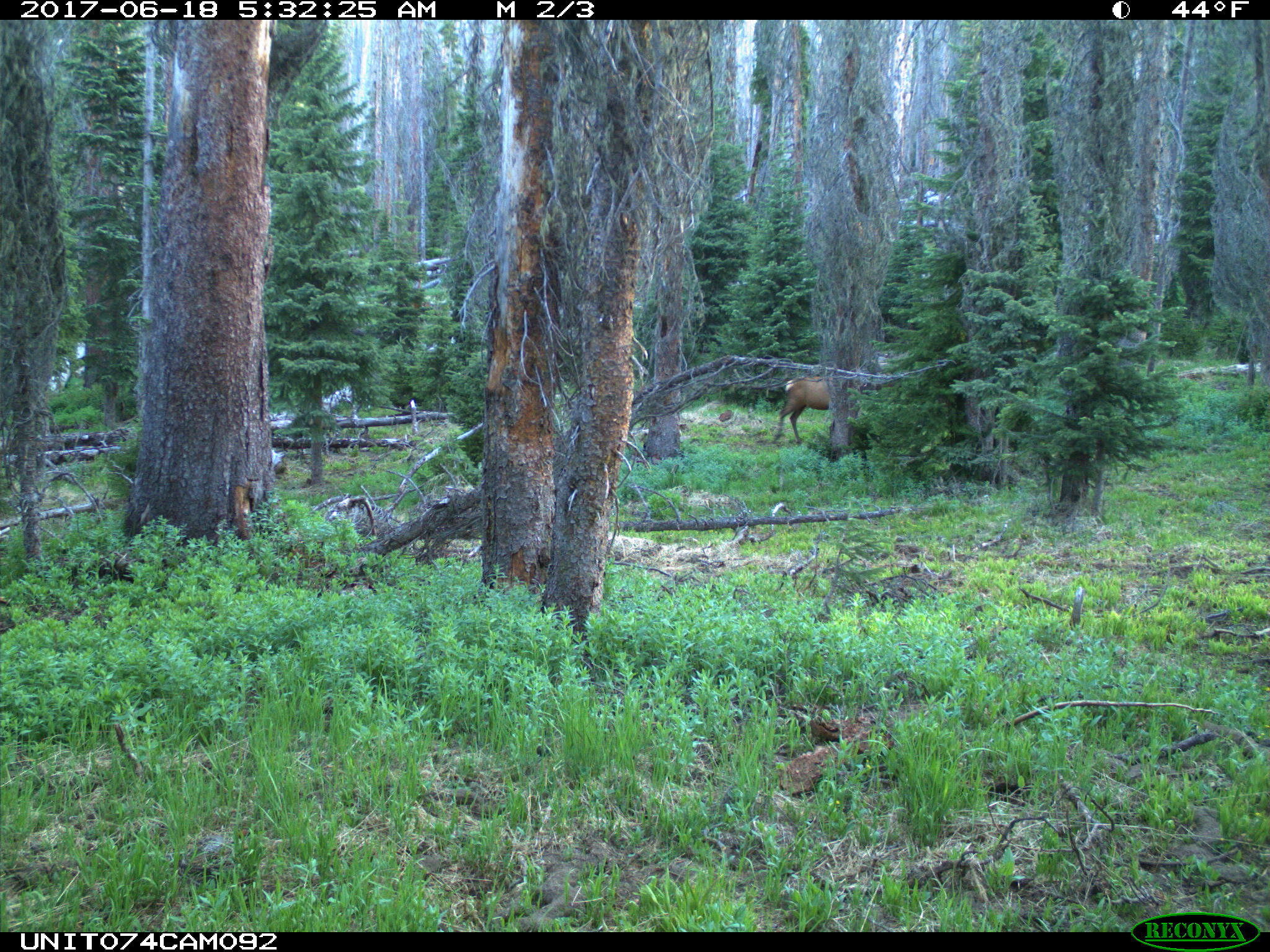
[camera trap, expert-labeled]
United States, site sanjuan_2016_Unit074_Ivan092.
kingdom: Animalia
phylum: Chordata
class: Mammalia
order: Artiodactyla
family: Cervidae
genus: Cervus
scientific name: Cervus elaphus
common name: red deer